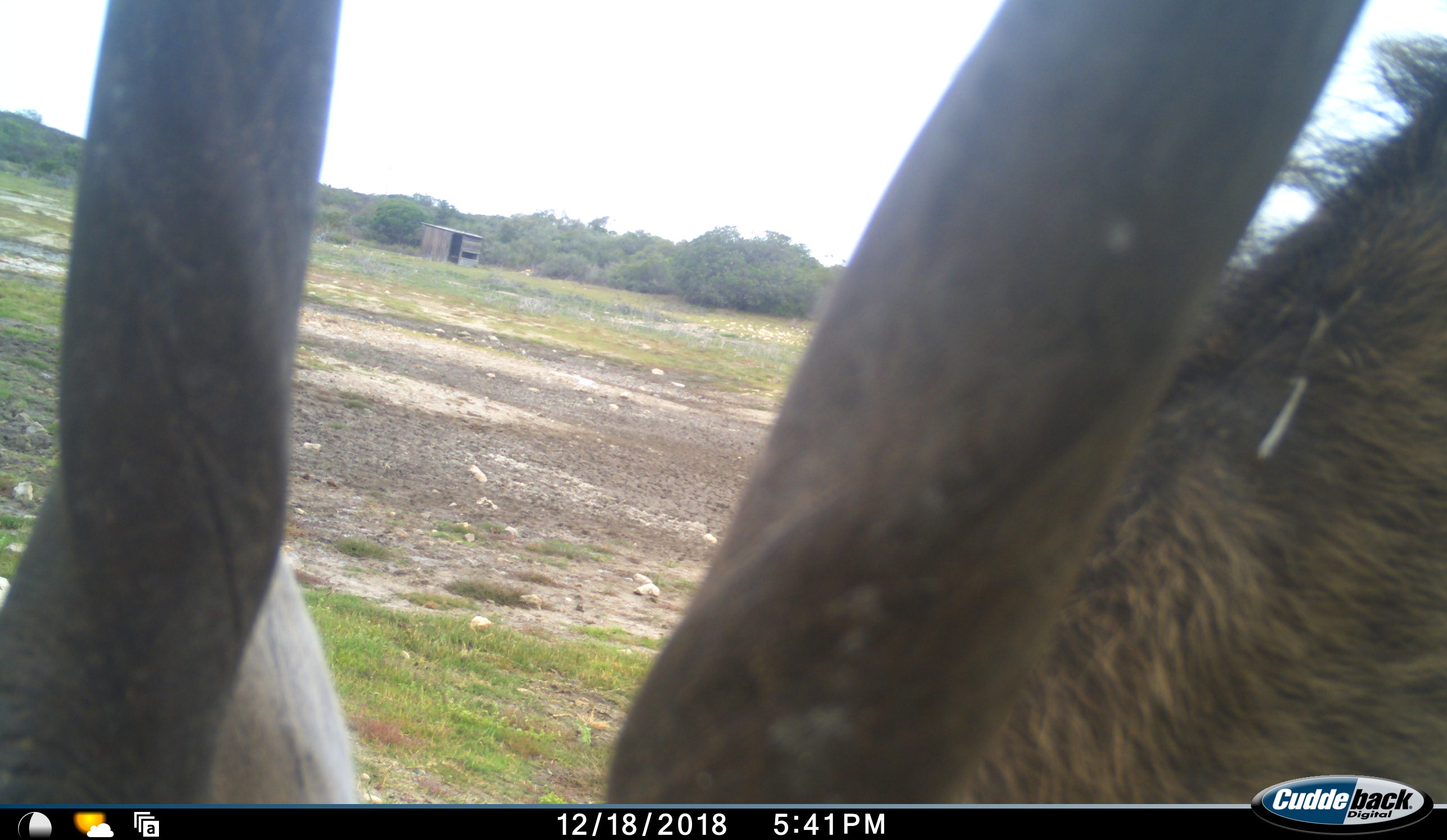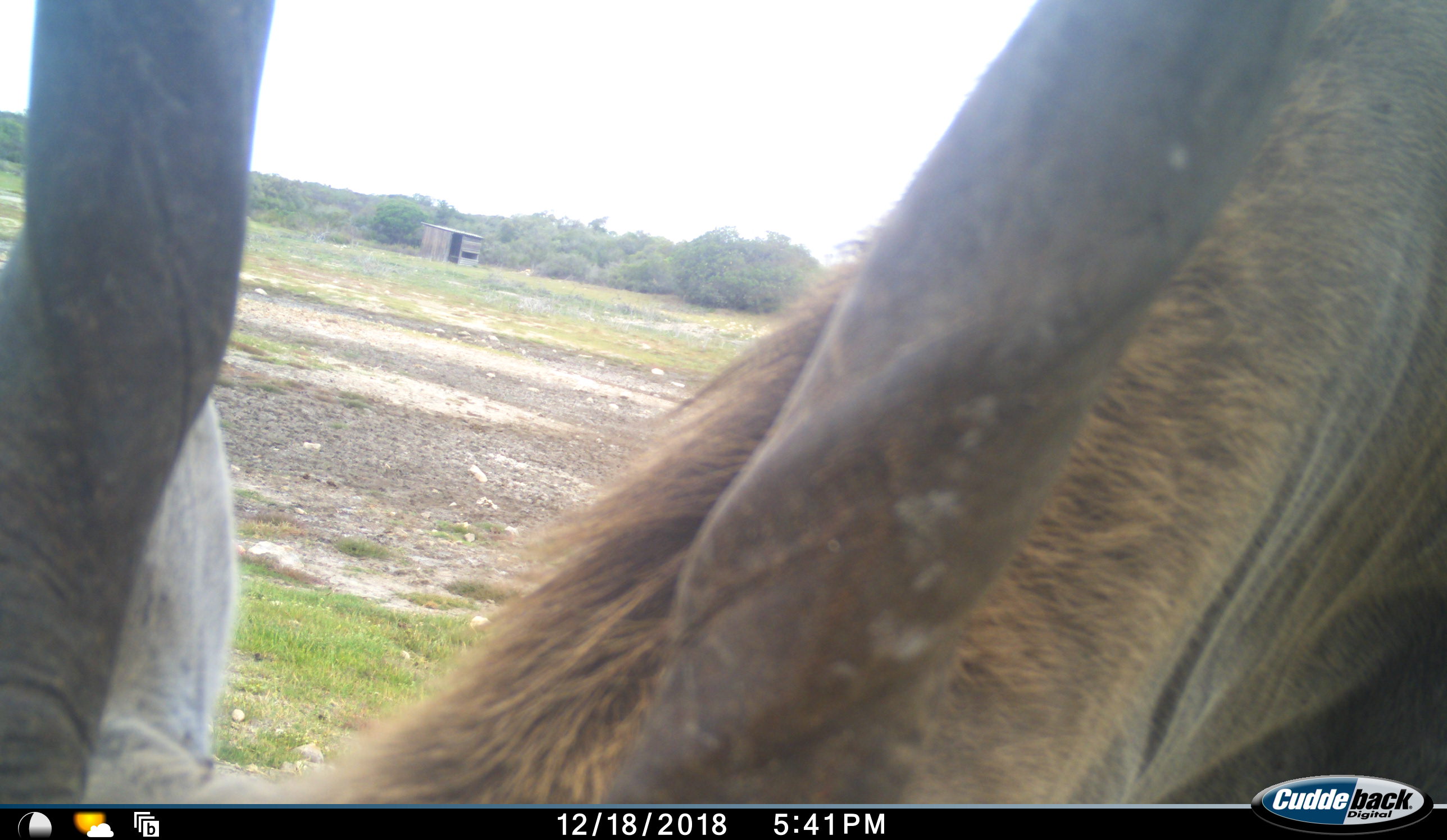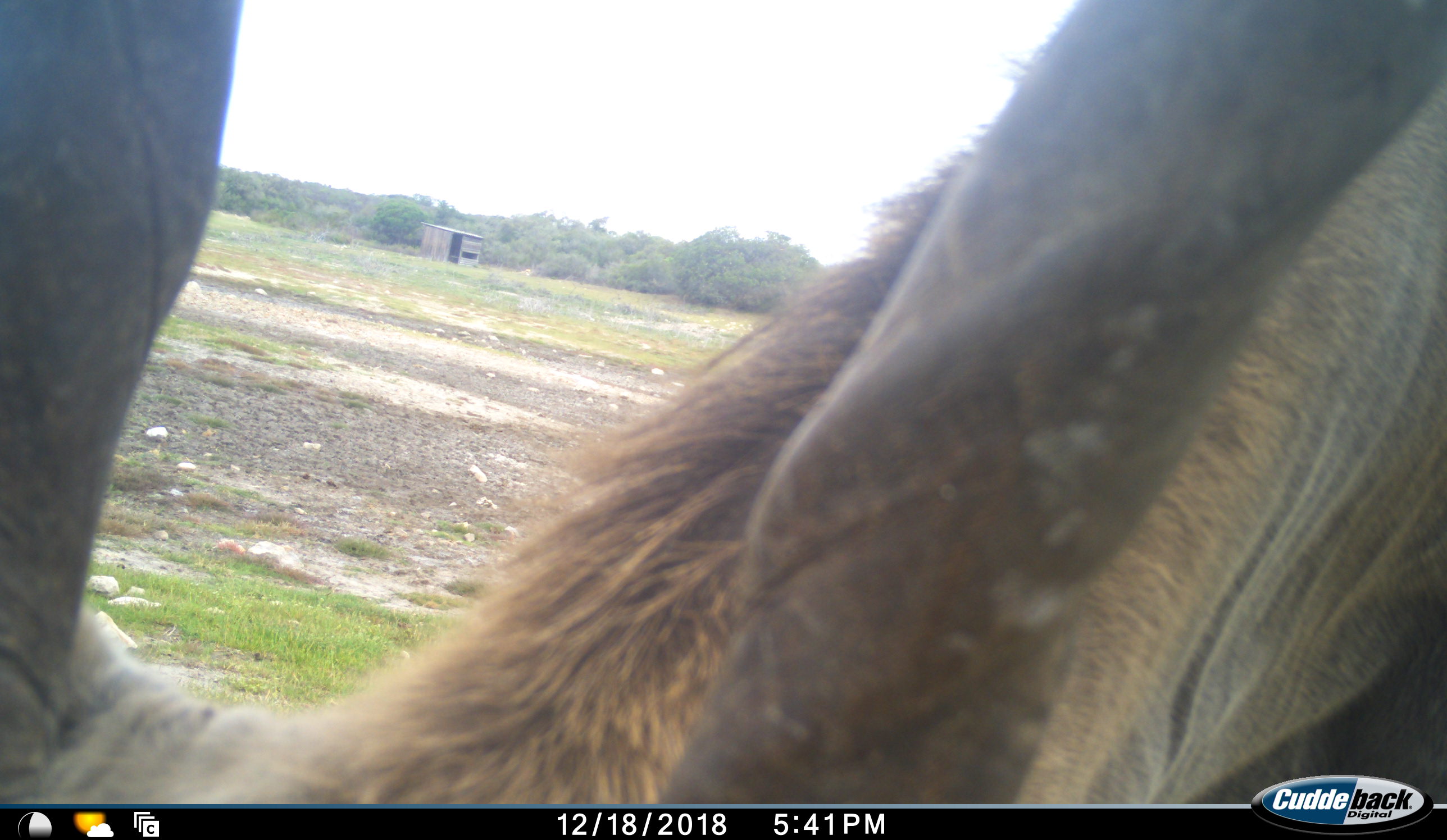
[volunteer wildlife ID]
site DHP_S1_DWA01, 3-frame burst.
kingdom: Animalia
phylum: Chordata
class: Mammalia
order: Artiodactyla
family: Bovidae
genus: Tragelaphus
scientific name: Tragelaphus oryx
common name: eland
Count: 1.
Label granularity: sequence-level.